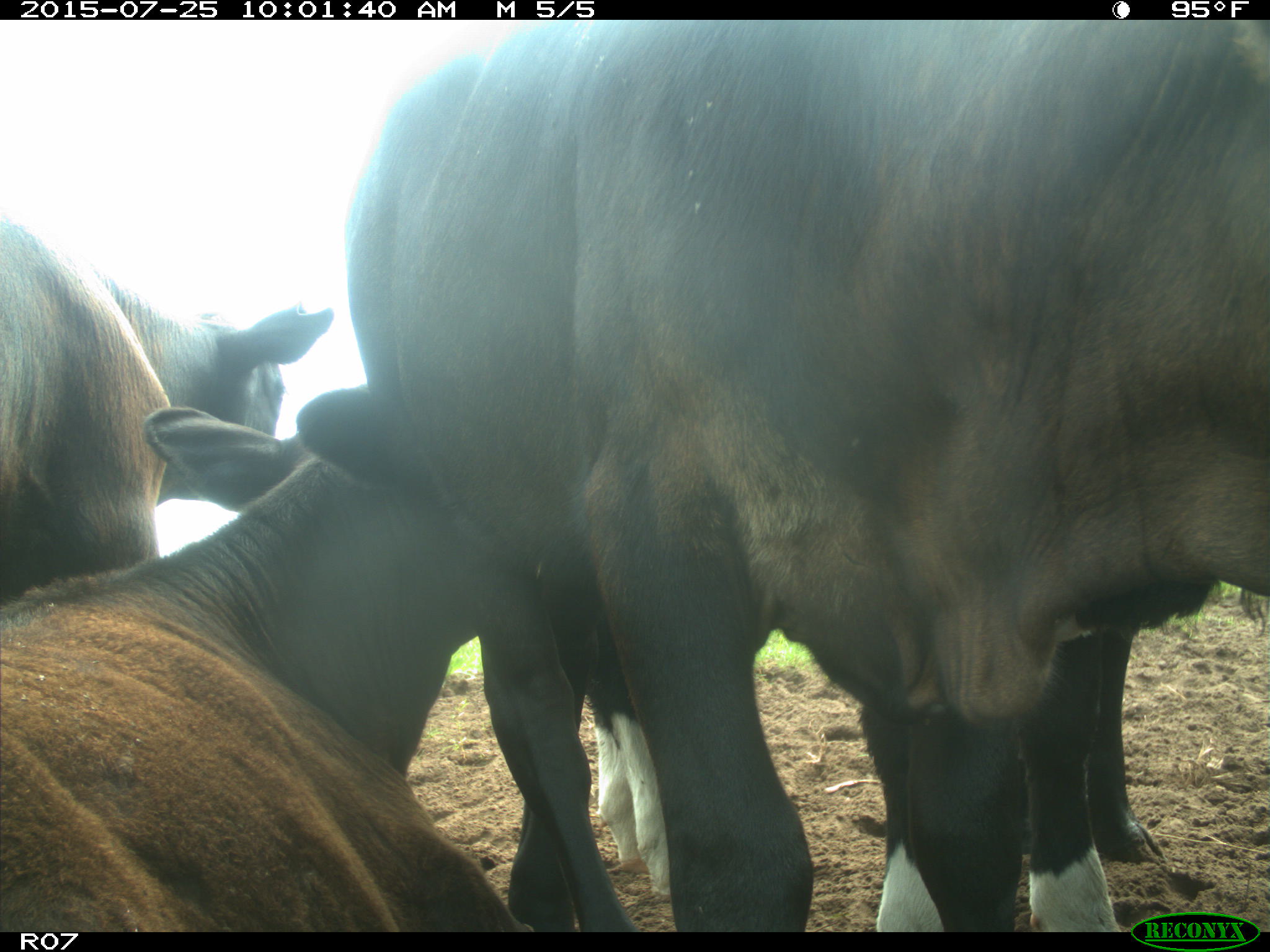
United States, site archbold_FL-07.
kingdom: Animalia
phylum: Chordata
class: Mammalia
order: Artiodactyla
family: Bovidae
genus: Bos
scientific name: Bos taurus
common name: domestic cow